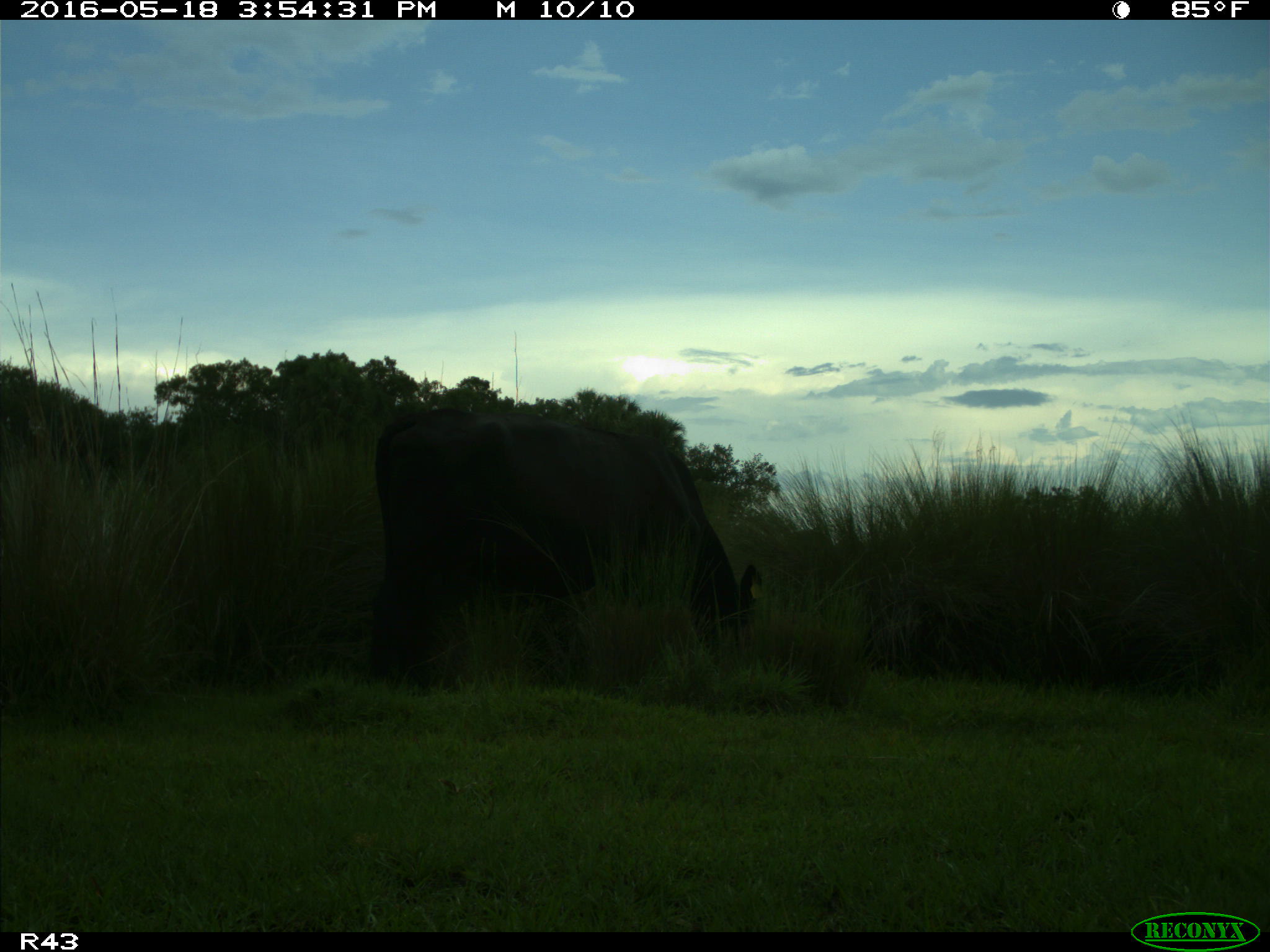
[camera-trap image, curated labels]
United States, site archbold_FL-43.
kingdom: Animalia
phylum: Chordata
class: Mammalia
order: Artiodactyla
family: Bovidae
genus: Bos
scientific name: Bos taurus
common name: domestic cow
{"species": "Bos taurus (domestic cow)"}